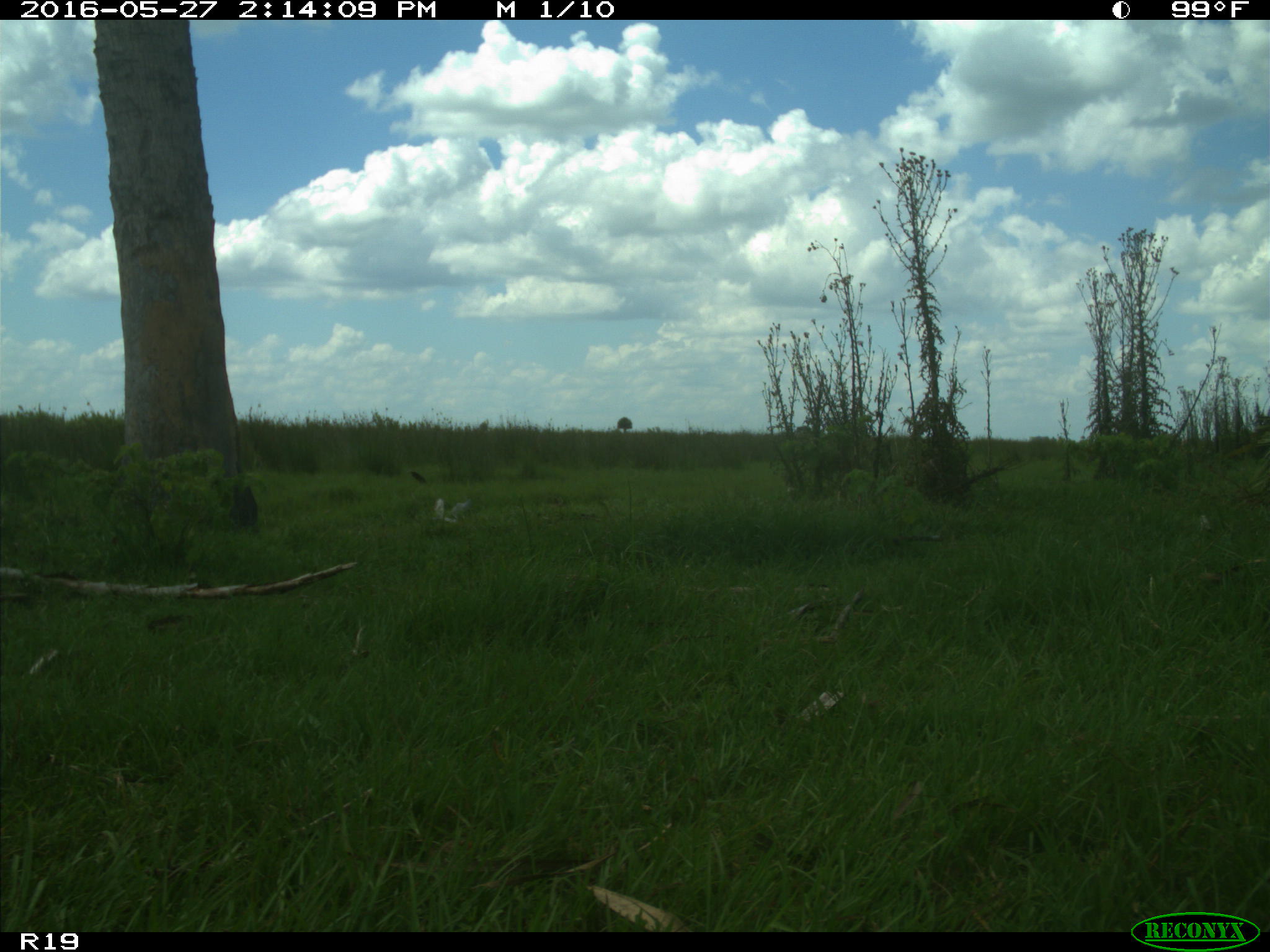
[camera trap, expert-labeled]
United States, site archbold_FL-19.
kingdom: Animalia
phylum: Chordata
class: Mammalia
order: Artiodactyla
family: Bovidae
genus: Bos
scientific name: Bos taurus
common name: domestic cow